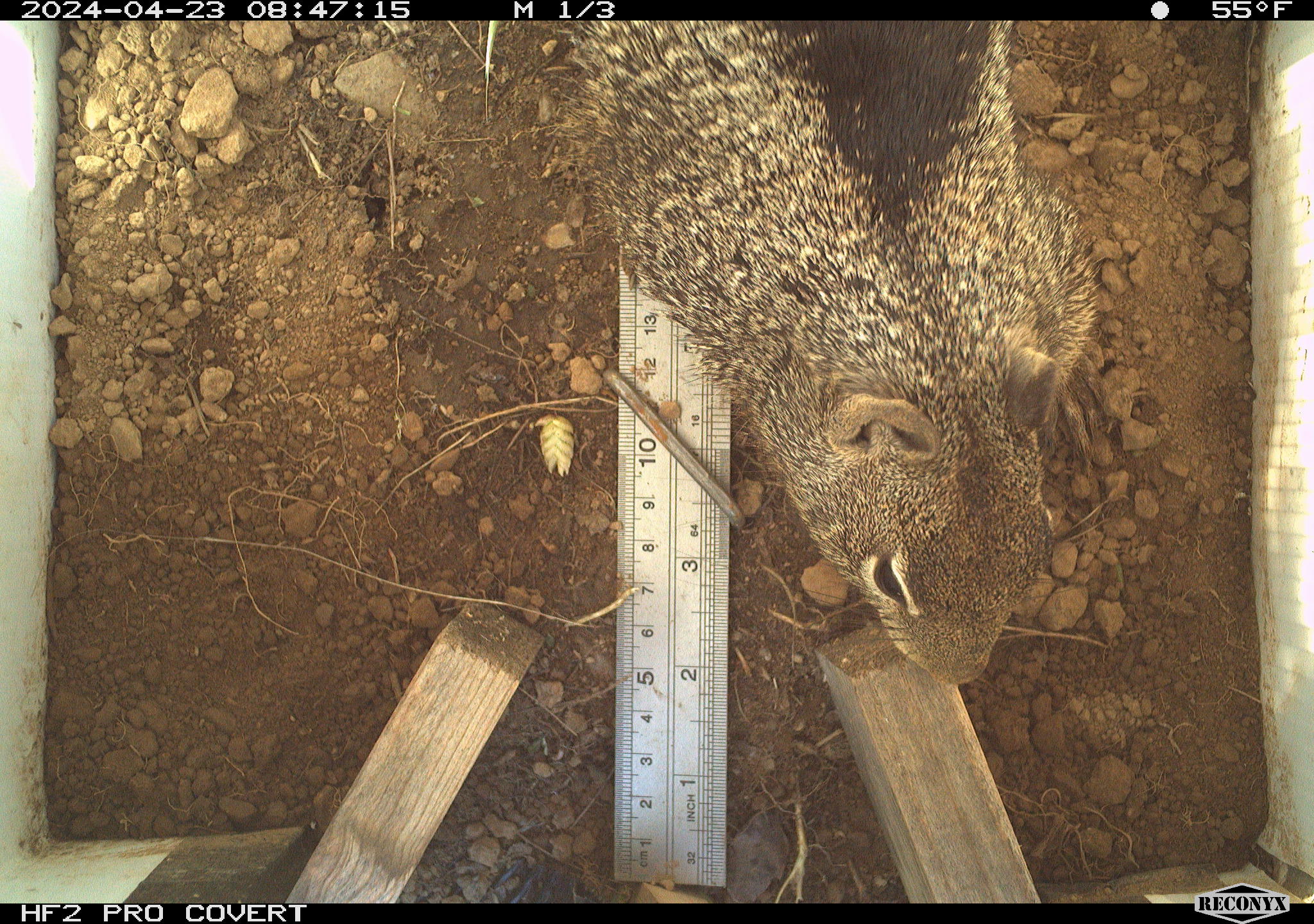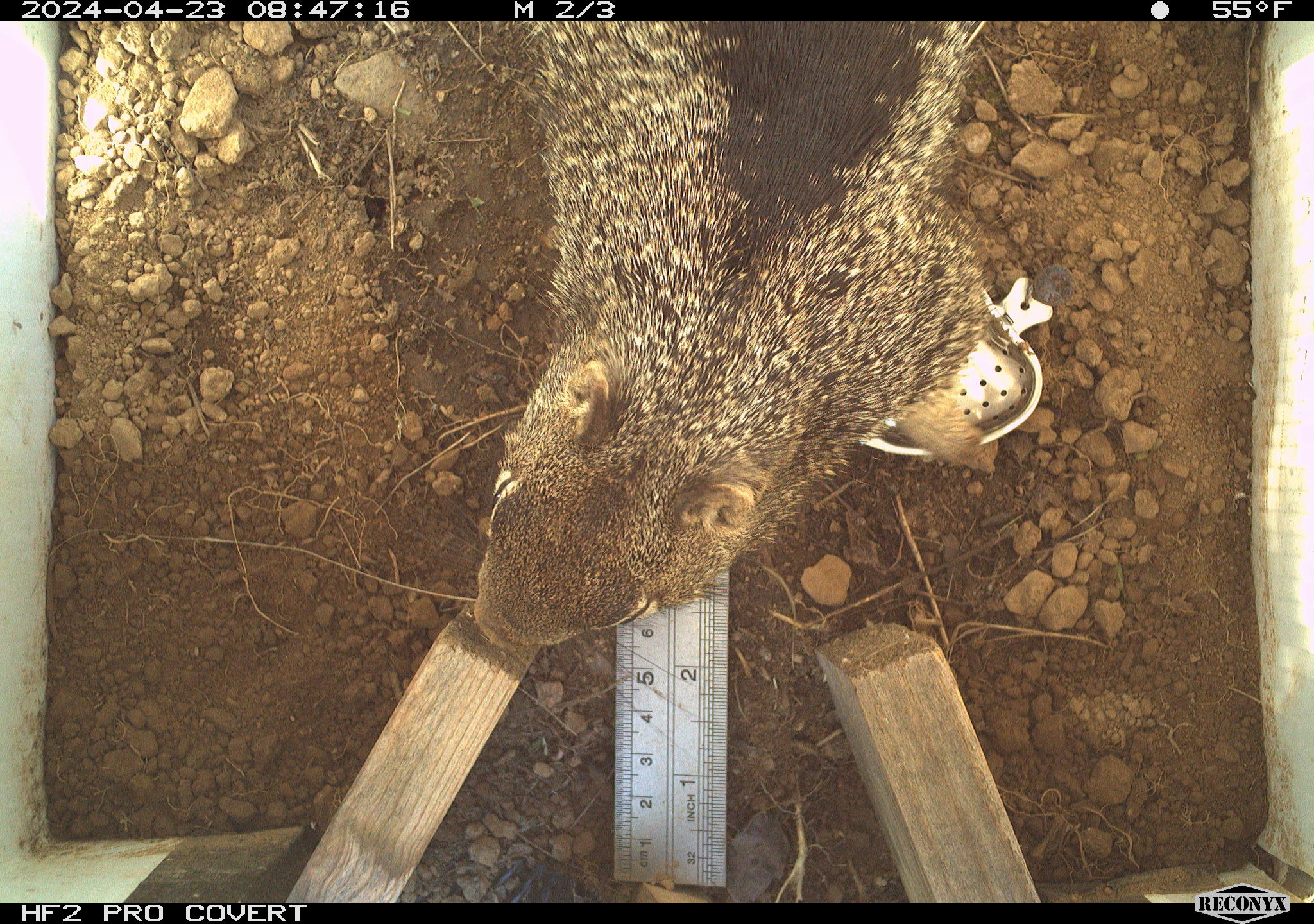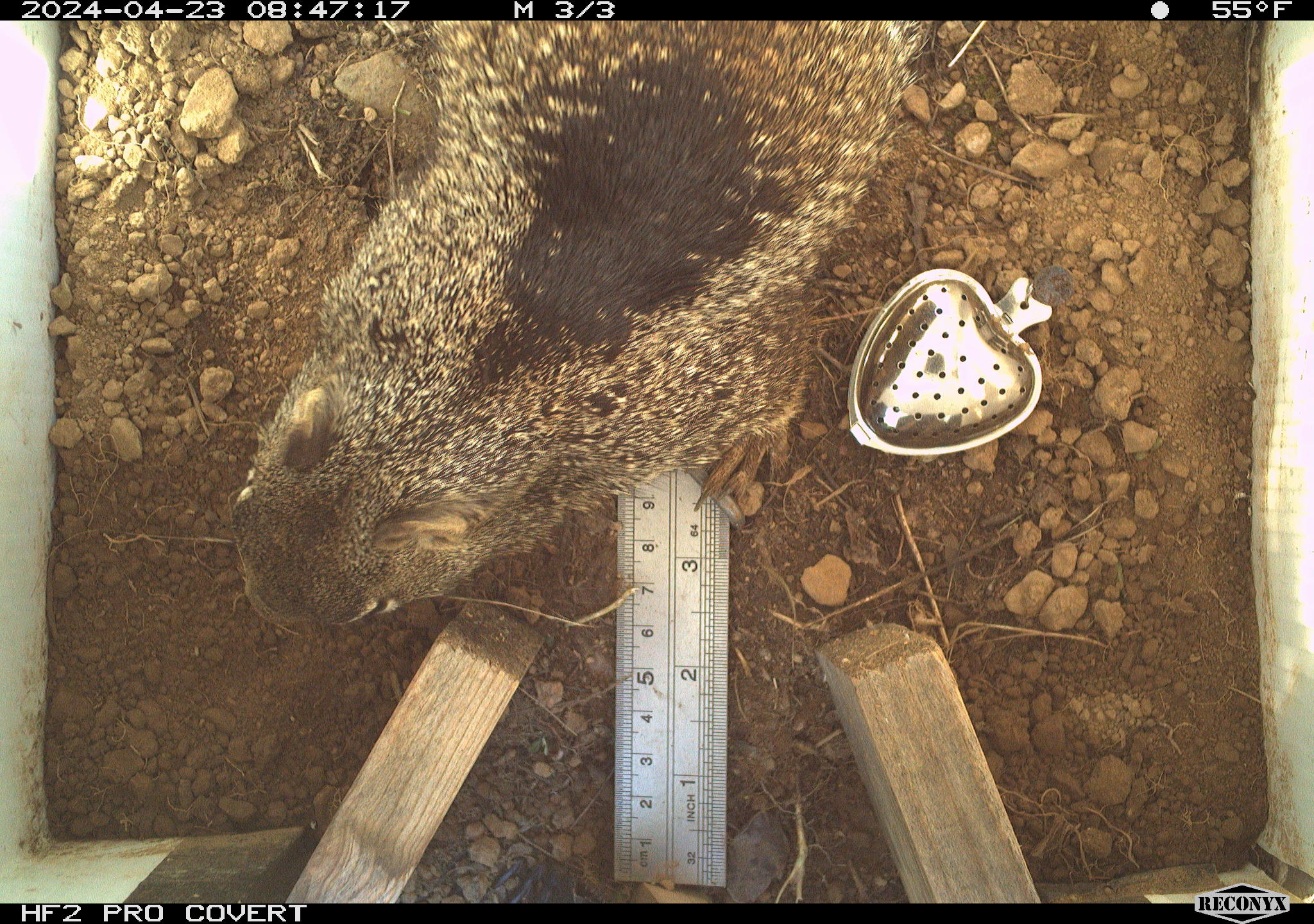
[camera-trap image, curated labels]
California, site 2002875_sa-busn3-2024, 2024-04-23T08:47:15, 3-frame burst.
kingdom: Animalia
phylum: Chordata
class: Mammalia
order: Rodentia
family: Sciuridae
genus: Otospermophilus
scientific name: Otospermophilus beecheyi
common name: california ground squirrel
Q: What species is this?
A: California ground squirrel (Otospermophilus beecheyi).